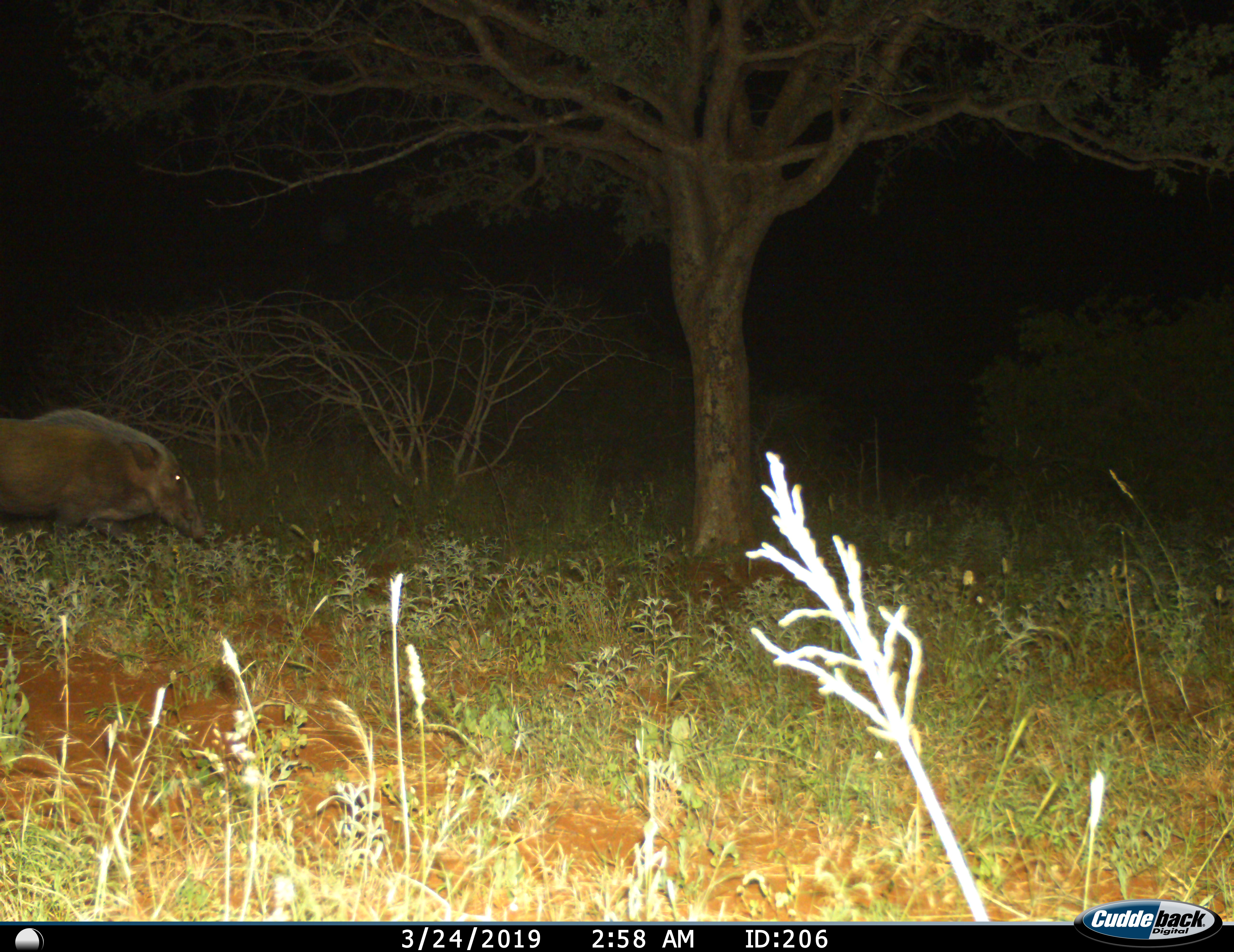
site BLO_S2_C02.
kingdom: Animalia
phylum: Chordata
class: Mammalia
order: Artiodactyla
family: Suidae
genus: Potamochoerus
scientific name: Potamochoerus larvatus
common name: bushpig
Bushpig (Potamochoerus larvatus), count 1. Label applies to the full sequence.